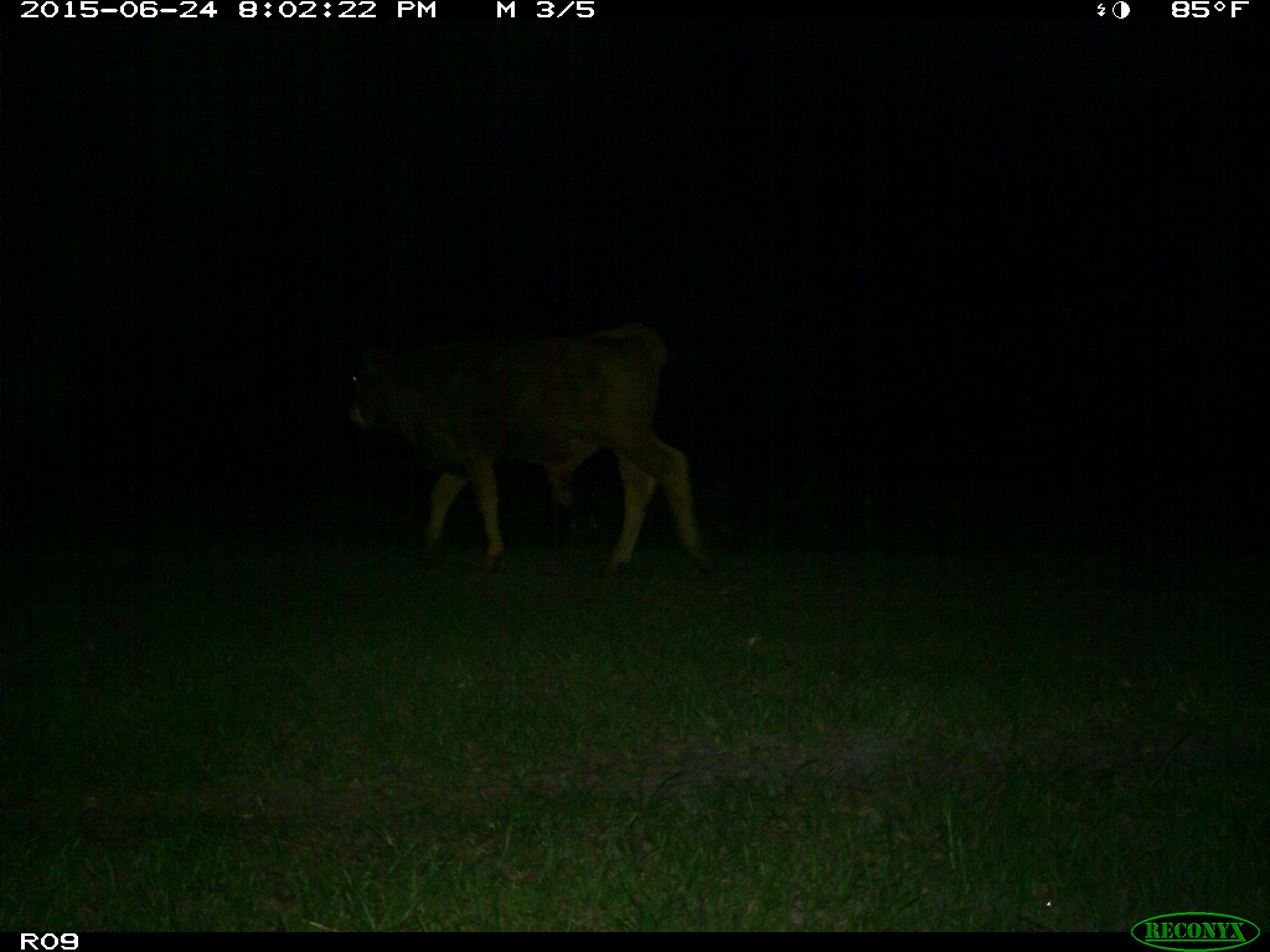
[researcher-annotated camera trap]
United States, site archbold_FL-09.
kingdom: Animalia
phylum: Chordata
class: Mammalia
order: Artiodactyla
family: Bovidae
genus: Bos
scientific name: Bos taurus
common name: domestic cow